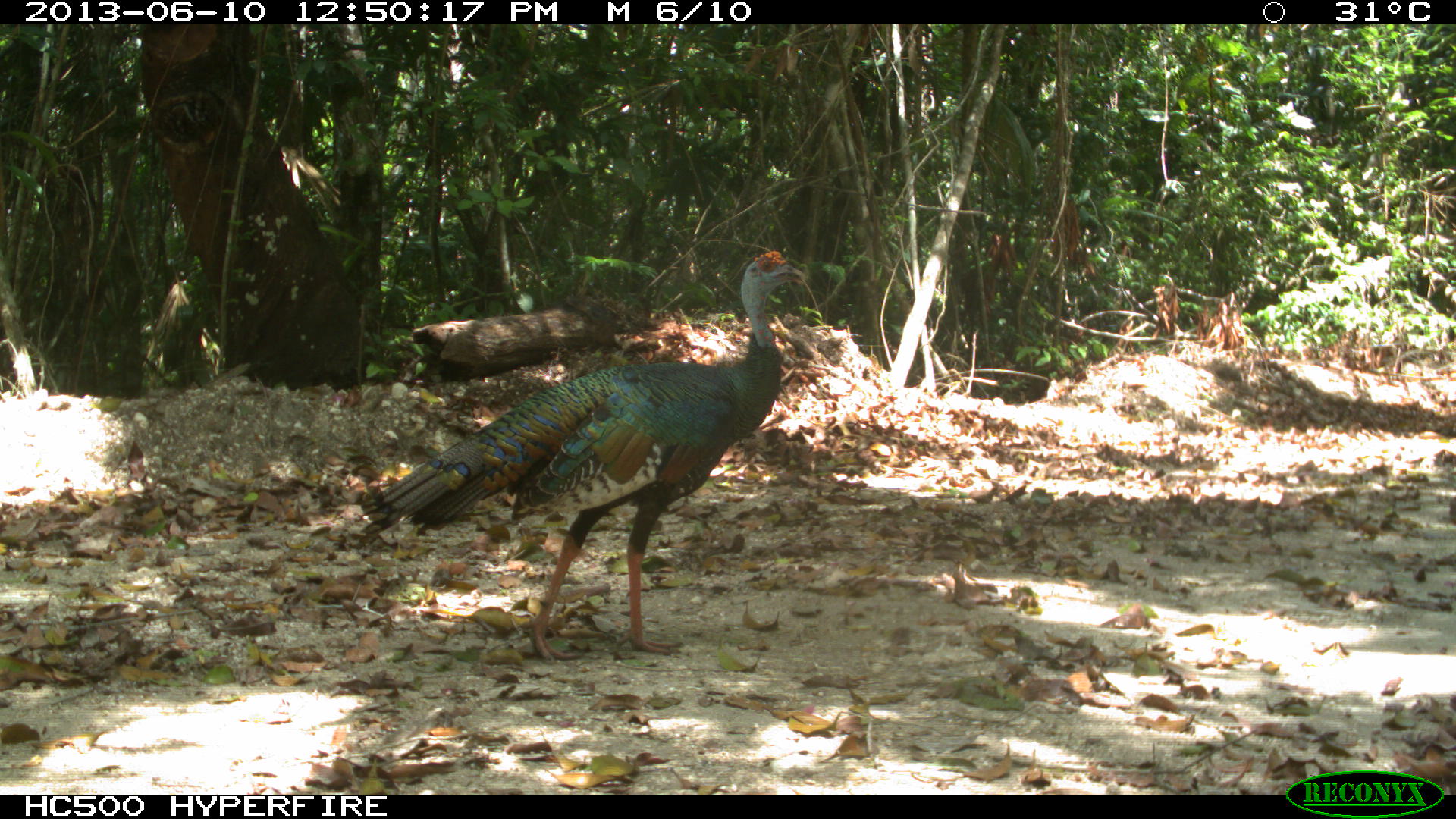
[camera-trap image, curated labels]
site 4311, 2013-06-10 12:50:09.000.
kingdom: Animalia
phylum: Chordata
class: Aves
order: Galliformes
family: Phasianidae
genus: Meleagris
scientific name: Meleagris ocellata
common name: ocellated turkey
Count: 1.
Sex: male.